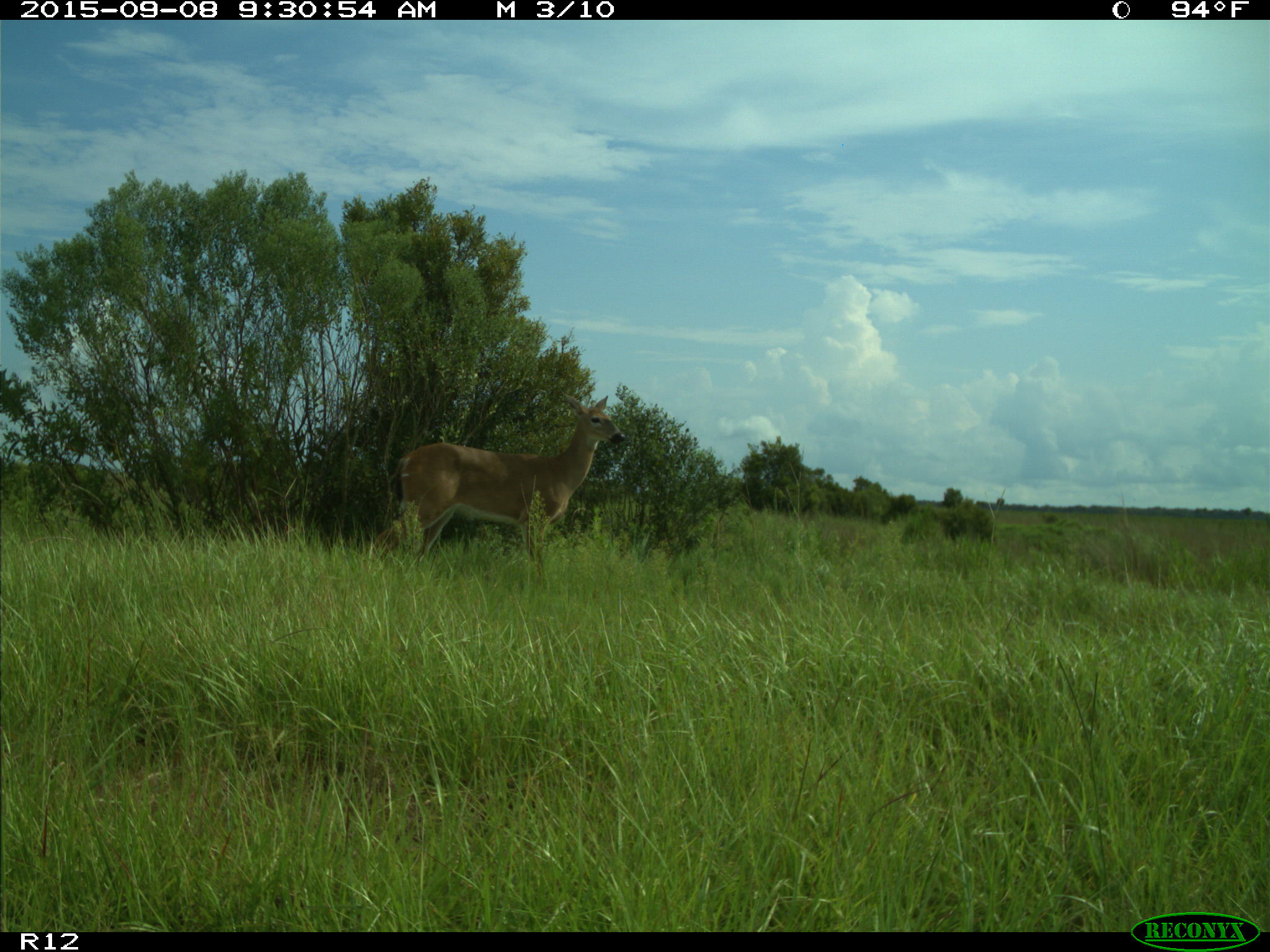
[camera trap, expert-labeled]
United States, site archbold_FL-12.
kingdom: Animalia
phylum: Chordata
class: Mammalia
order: Artiodactyla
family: Cervidae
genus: Odocoileus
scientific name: Odocoileus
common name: deer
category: unidentified deer